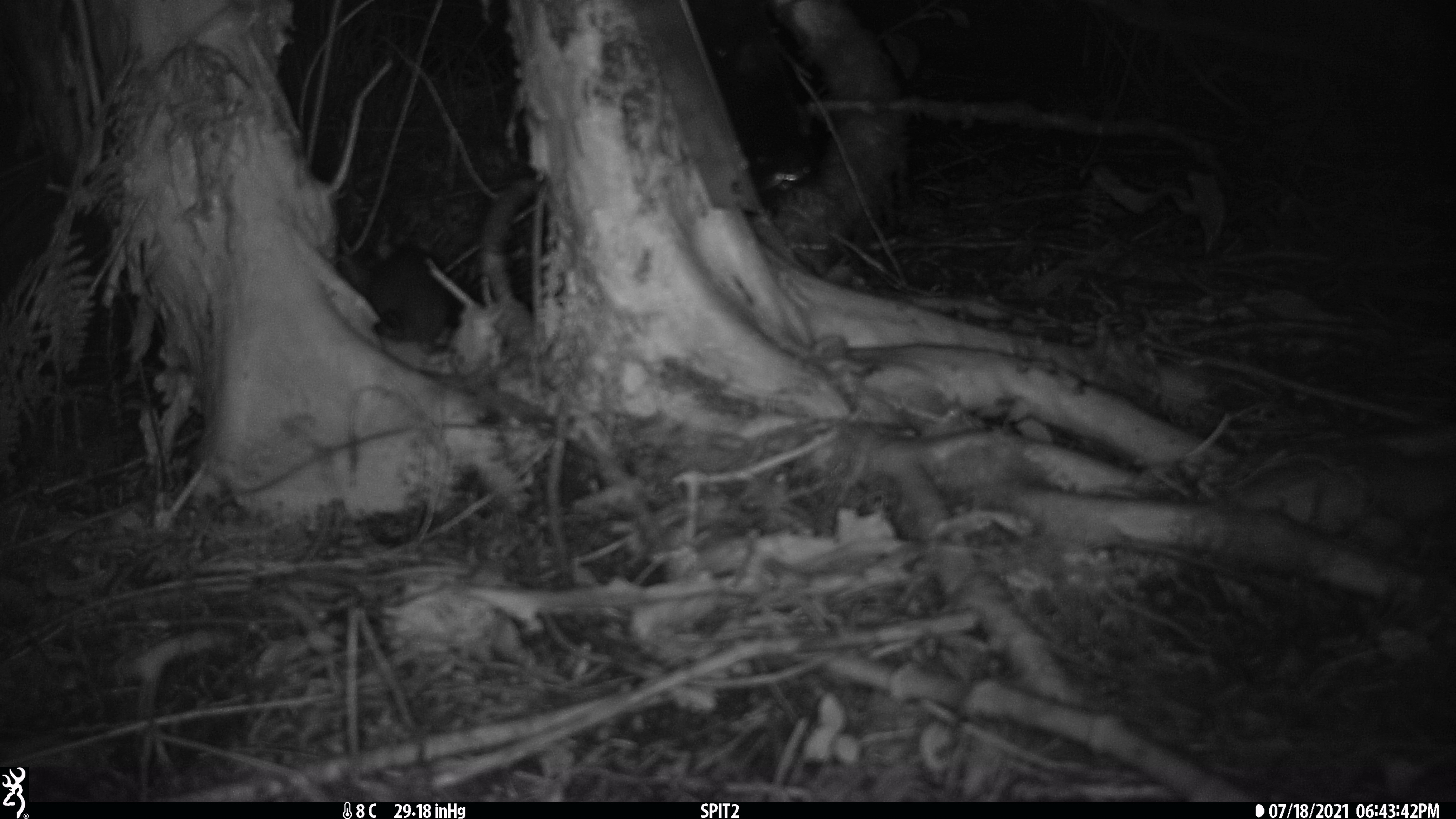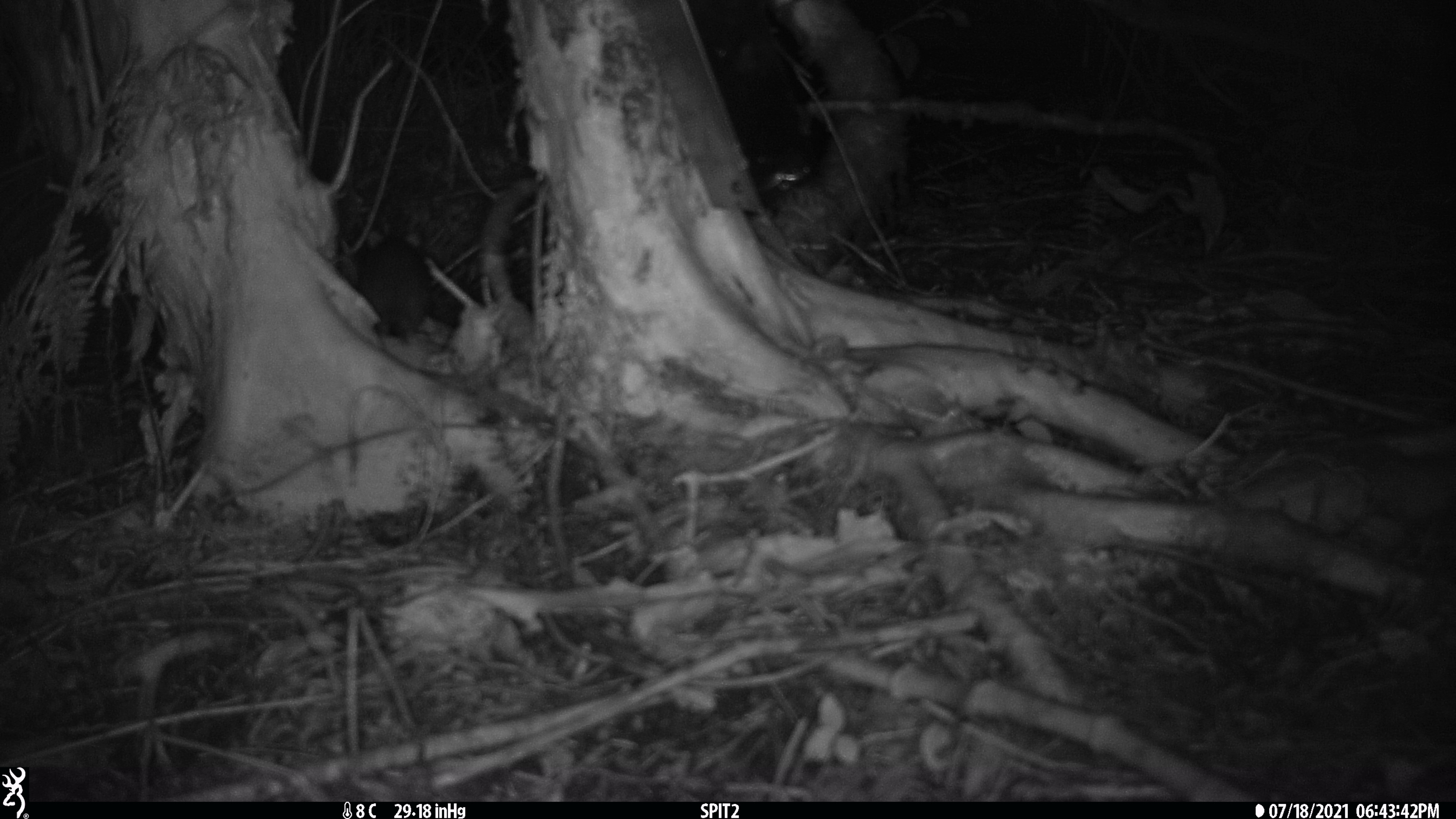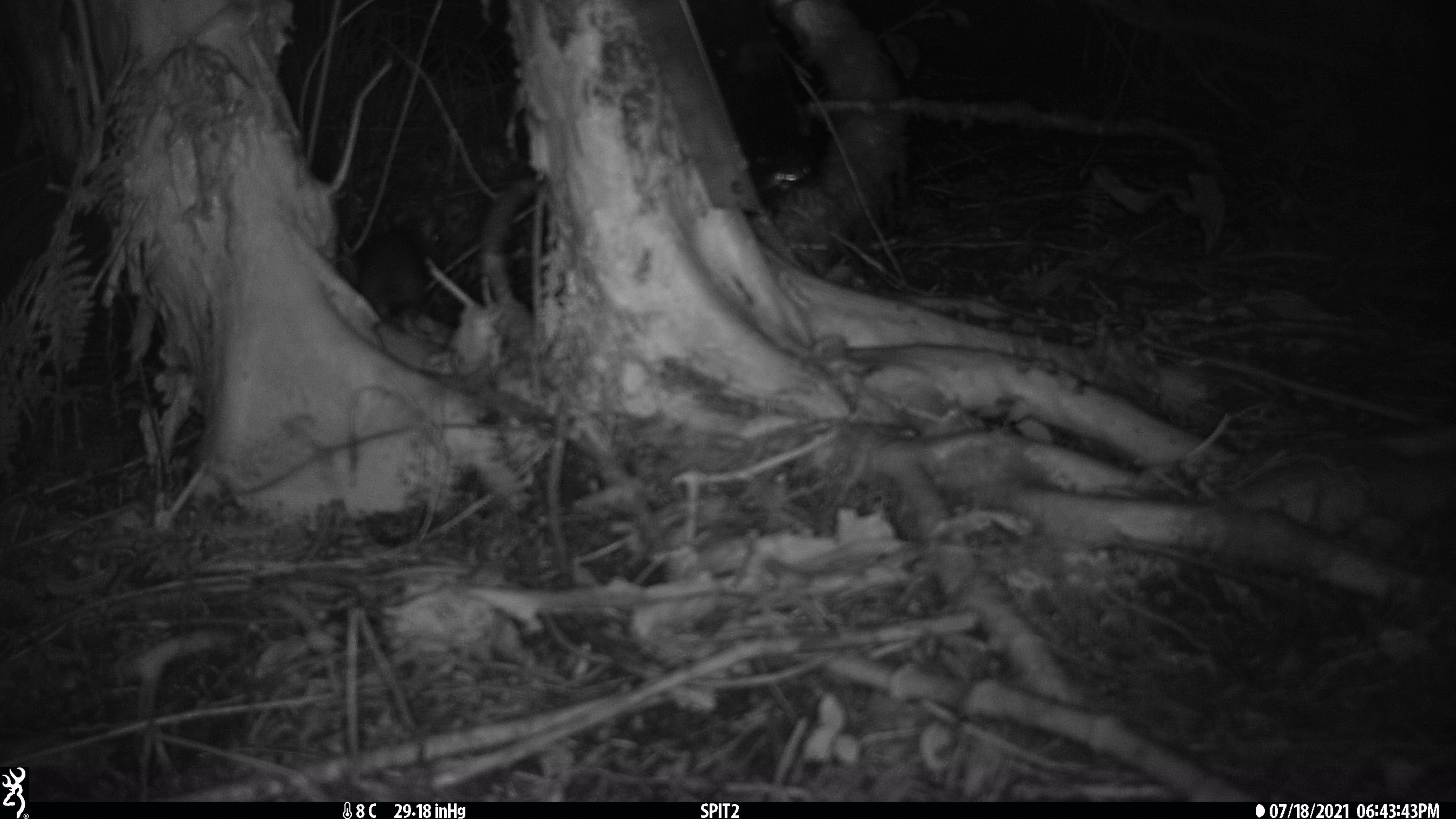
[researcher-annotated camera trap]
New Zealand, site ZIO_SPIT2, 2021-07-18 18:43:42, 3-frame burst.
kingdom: Animalia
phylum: Chordata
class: Mammalia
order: Rodentia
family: Muridae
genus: Rattus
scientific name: Rattus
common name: rat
Rat (Rattus).